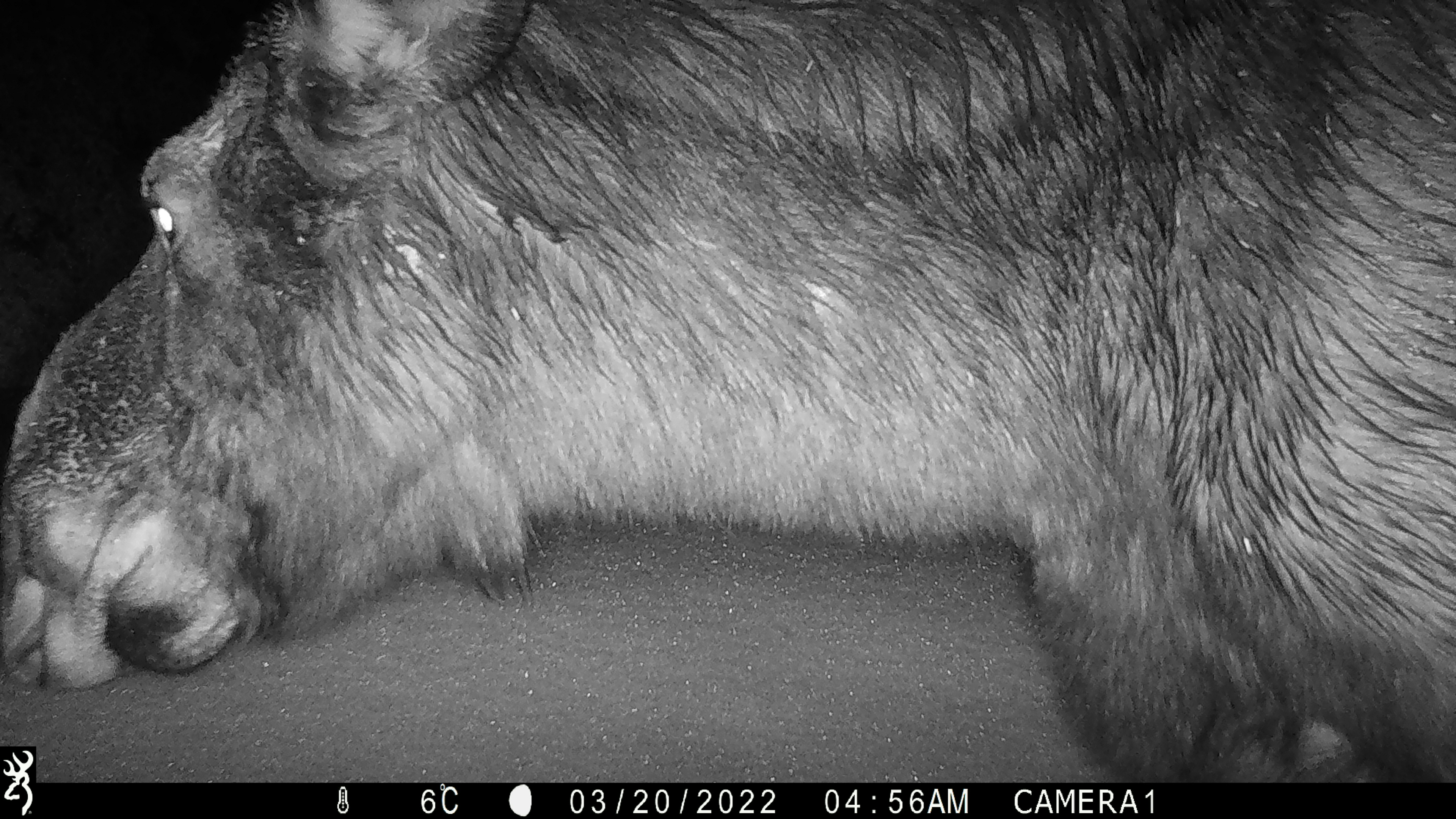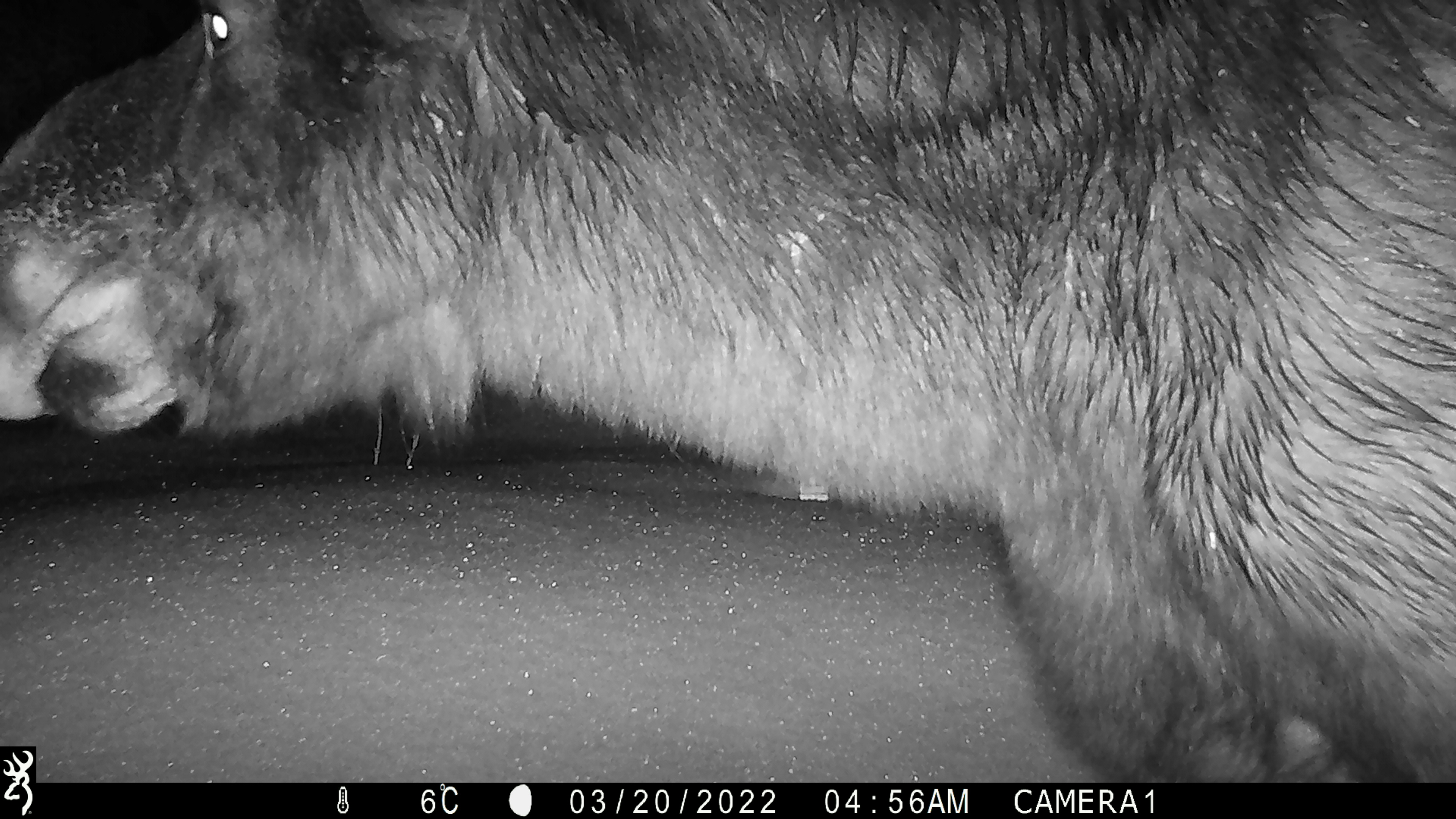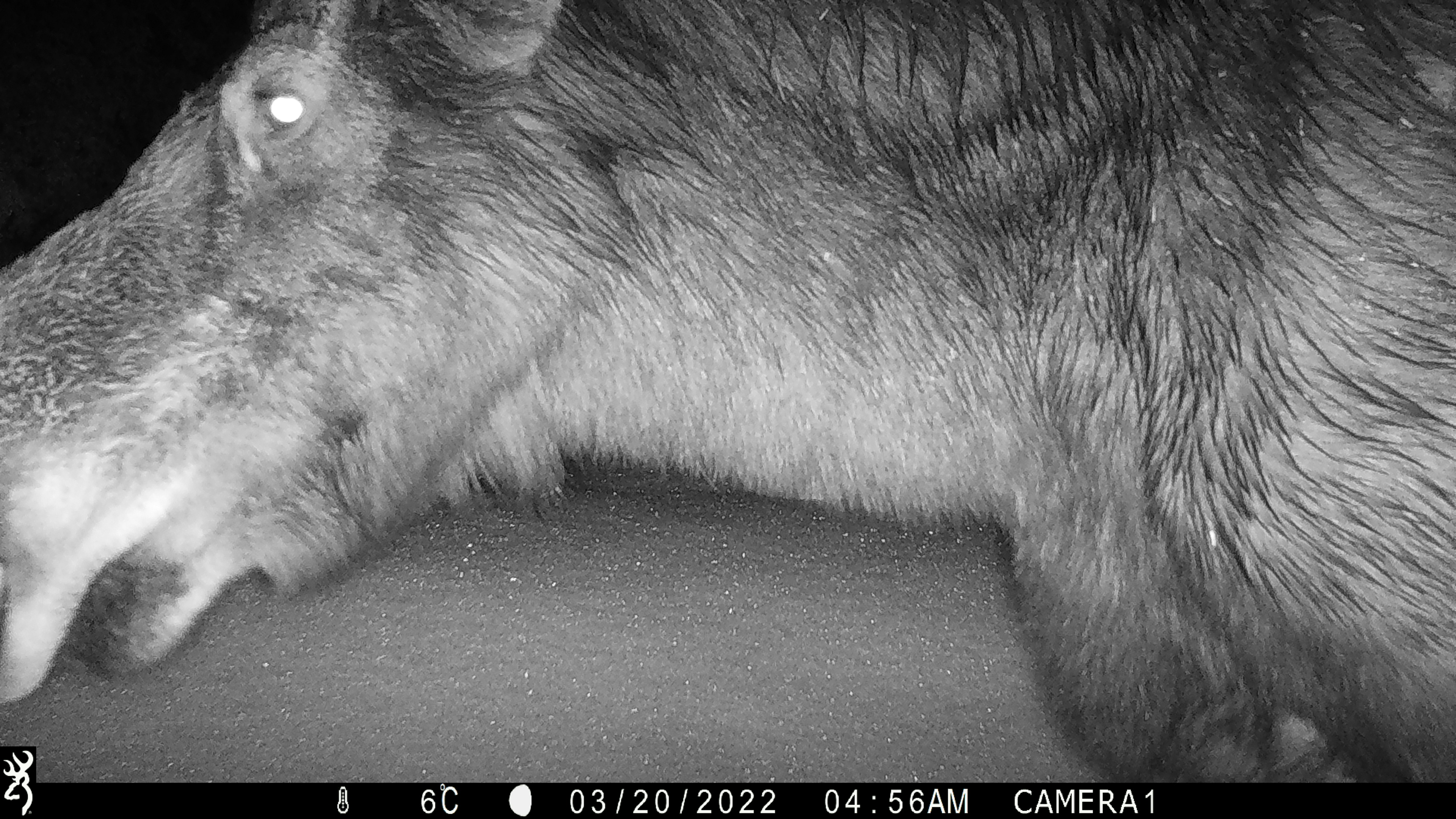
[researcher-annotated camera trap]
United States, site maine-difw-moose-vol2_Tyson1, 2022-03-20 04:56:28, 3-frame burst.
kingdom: Animalia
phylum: Chordata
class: Mammalia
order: Artiodactyla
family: Cervidae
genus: Alces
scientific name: Alces alces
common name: moose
Moose (Alces alces).